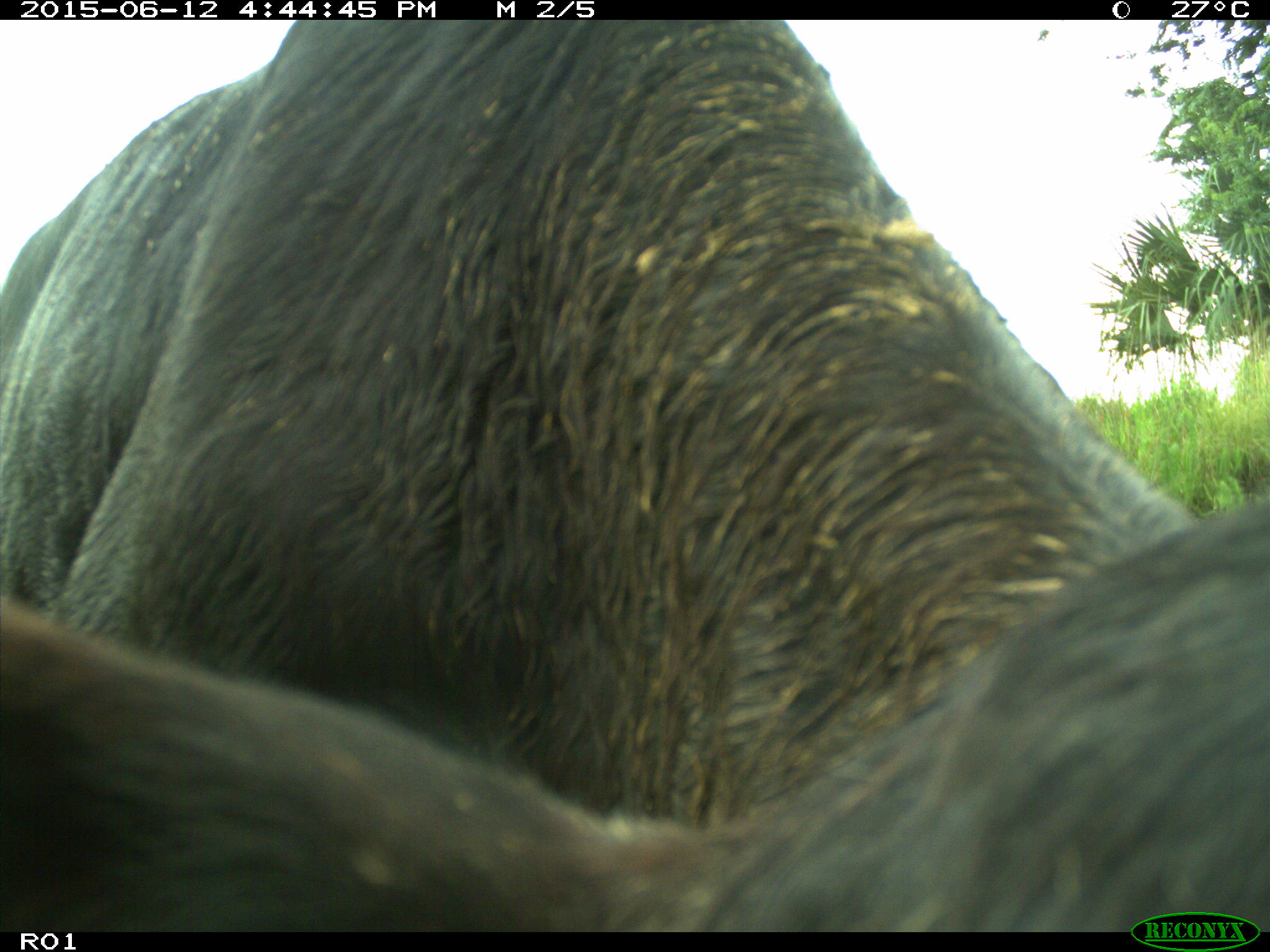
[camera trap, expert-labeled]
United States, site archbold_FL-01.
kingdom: Animalia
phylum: Chordata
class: Mammalia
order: Artiodactyla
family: Bovidae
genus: Bos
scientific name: Bos taurus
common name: domestic cow